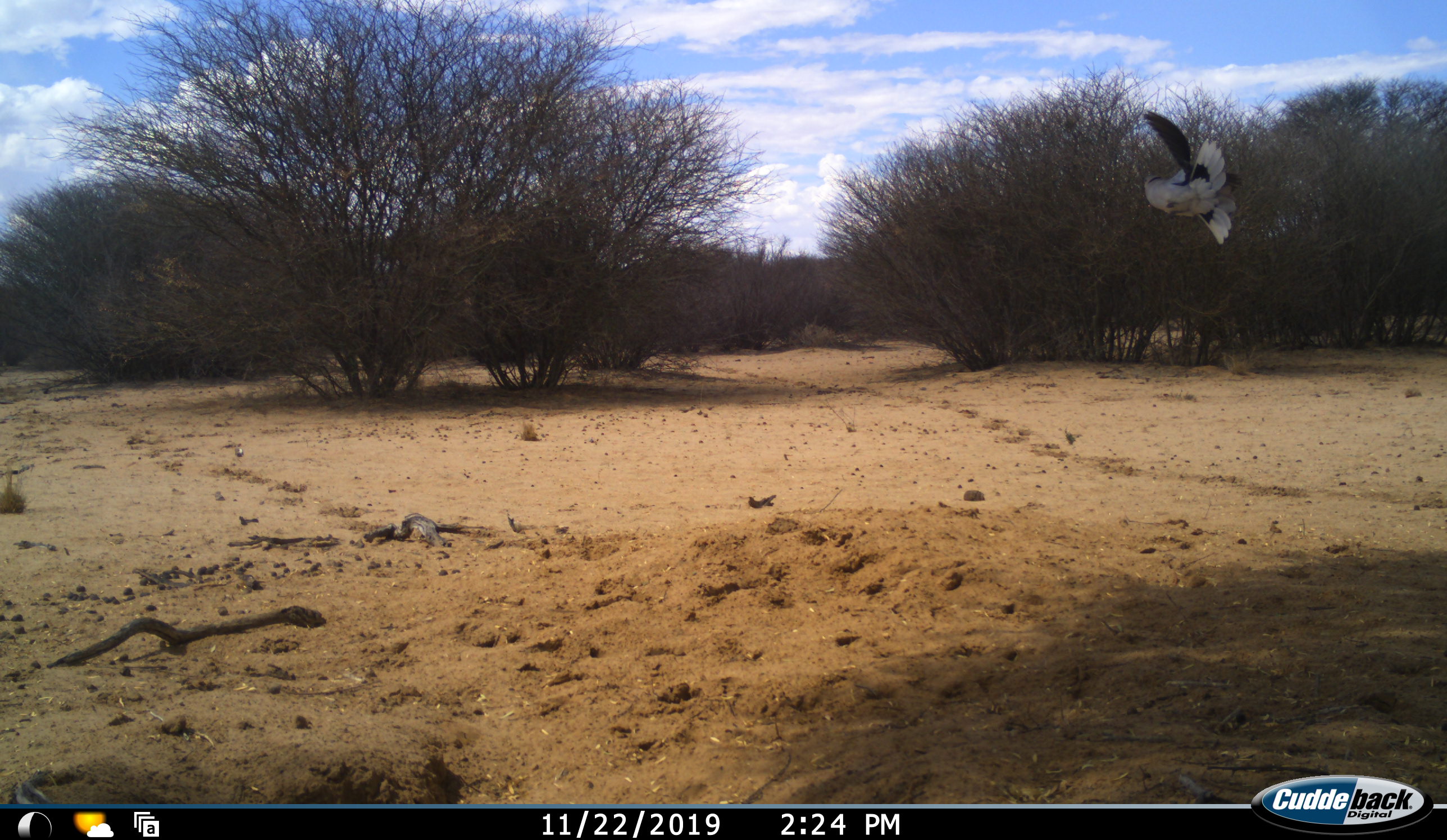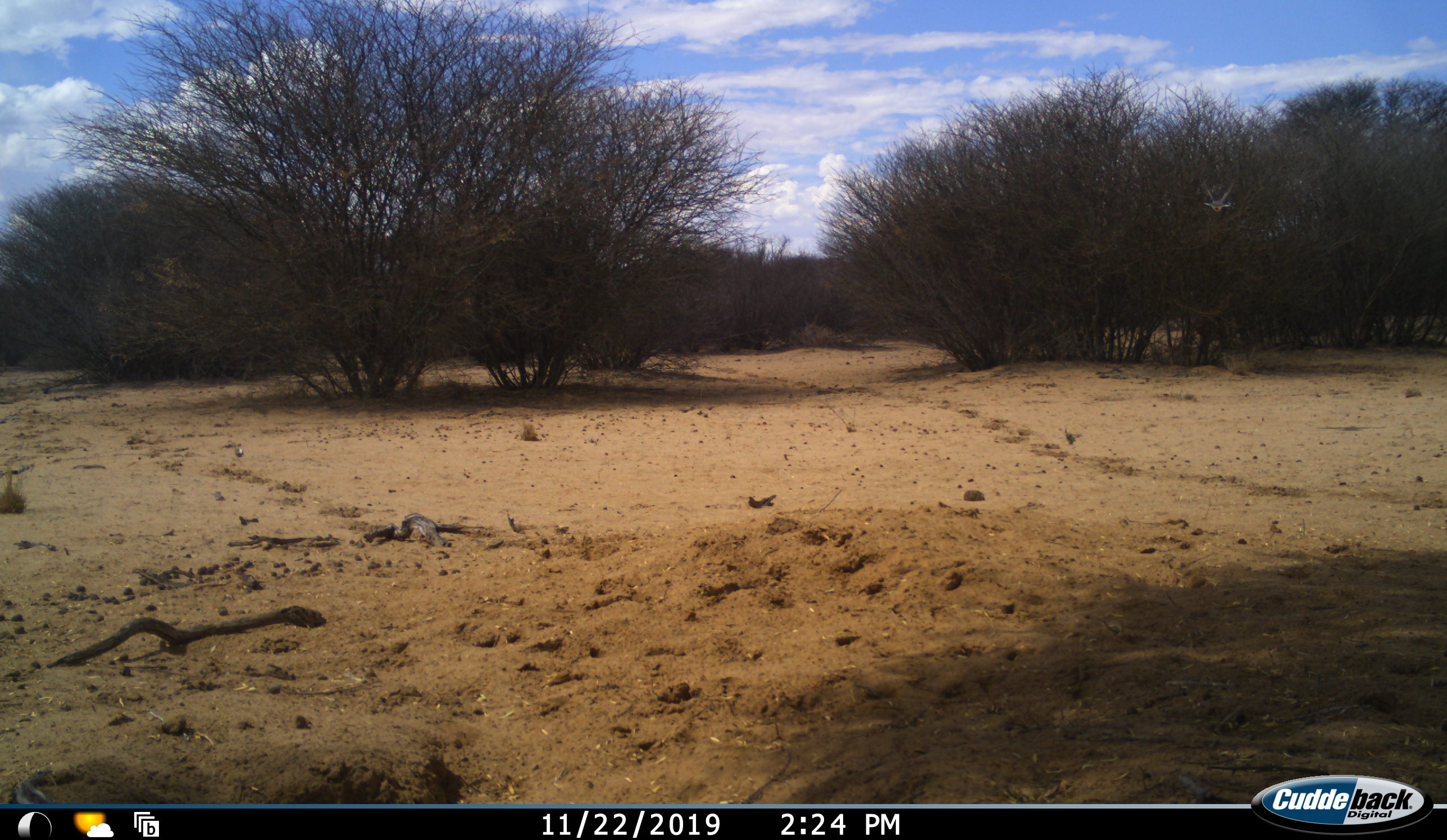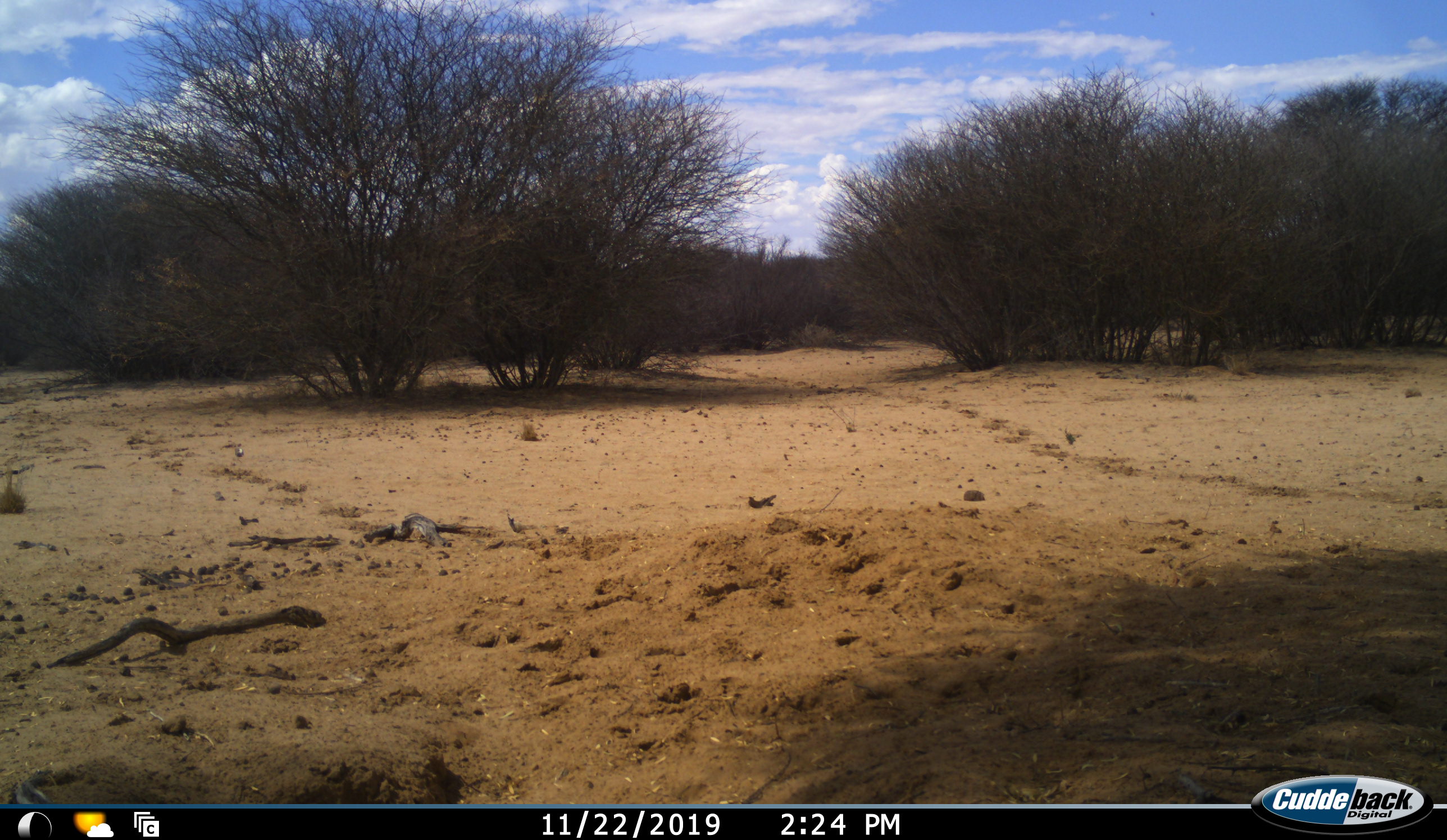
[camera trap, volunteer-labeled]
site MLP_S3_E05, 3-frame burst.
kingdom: Animalia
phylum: Chordata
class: Aves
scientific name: Aves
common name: bird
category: birdother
Birdother (bird) (Aves), count 1. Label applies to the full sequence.